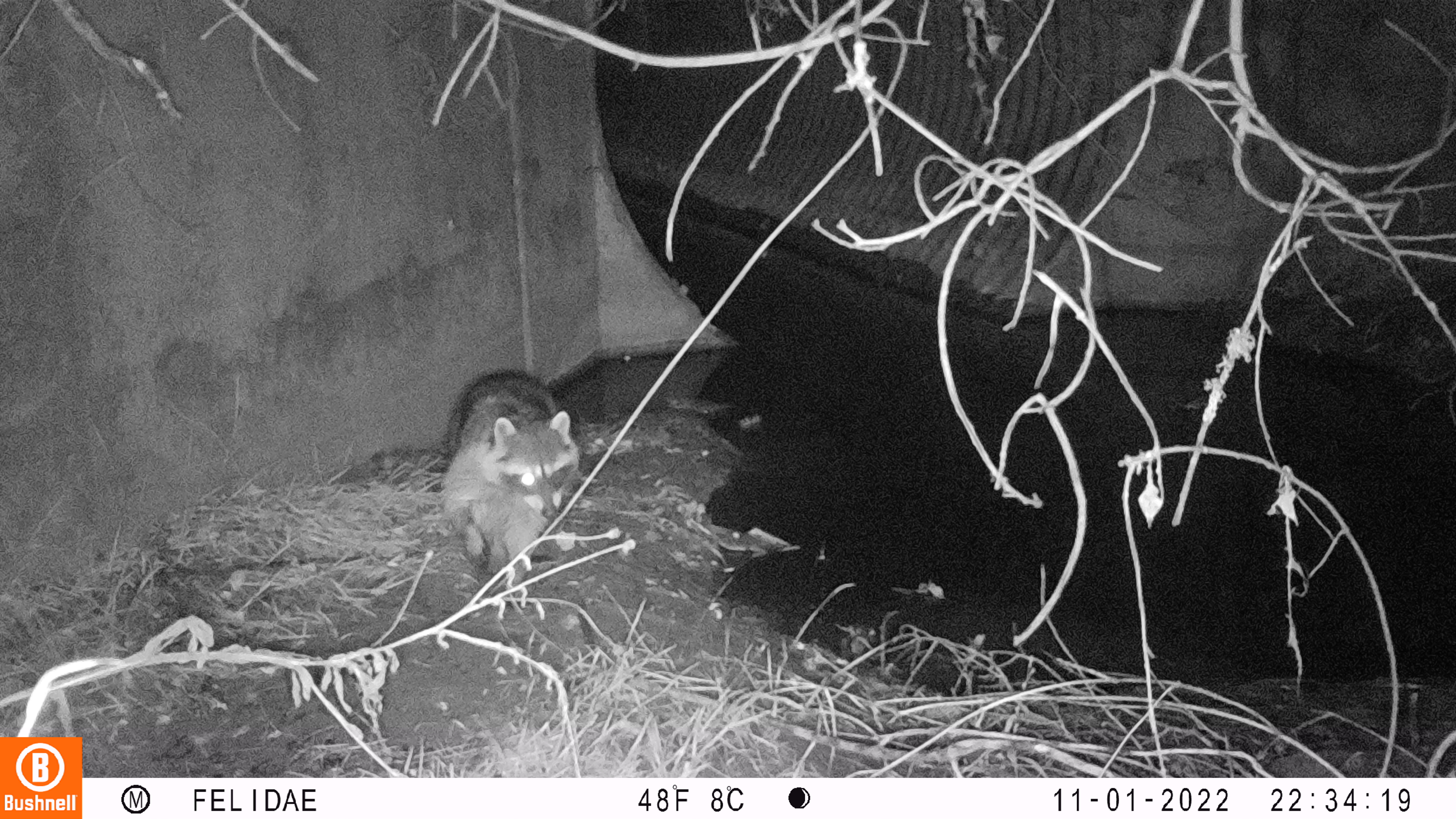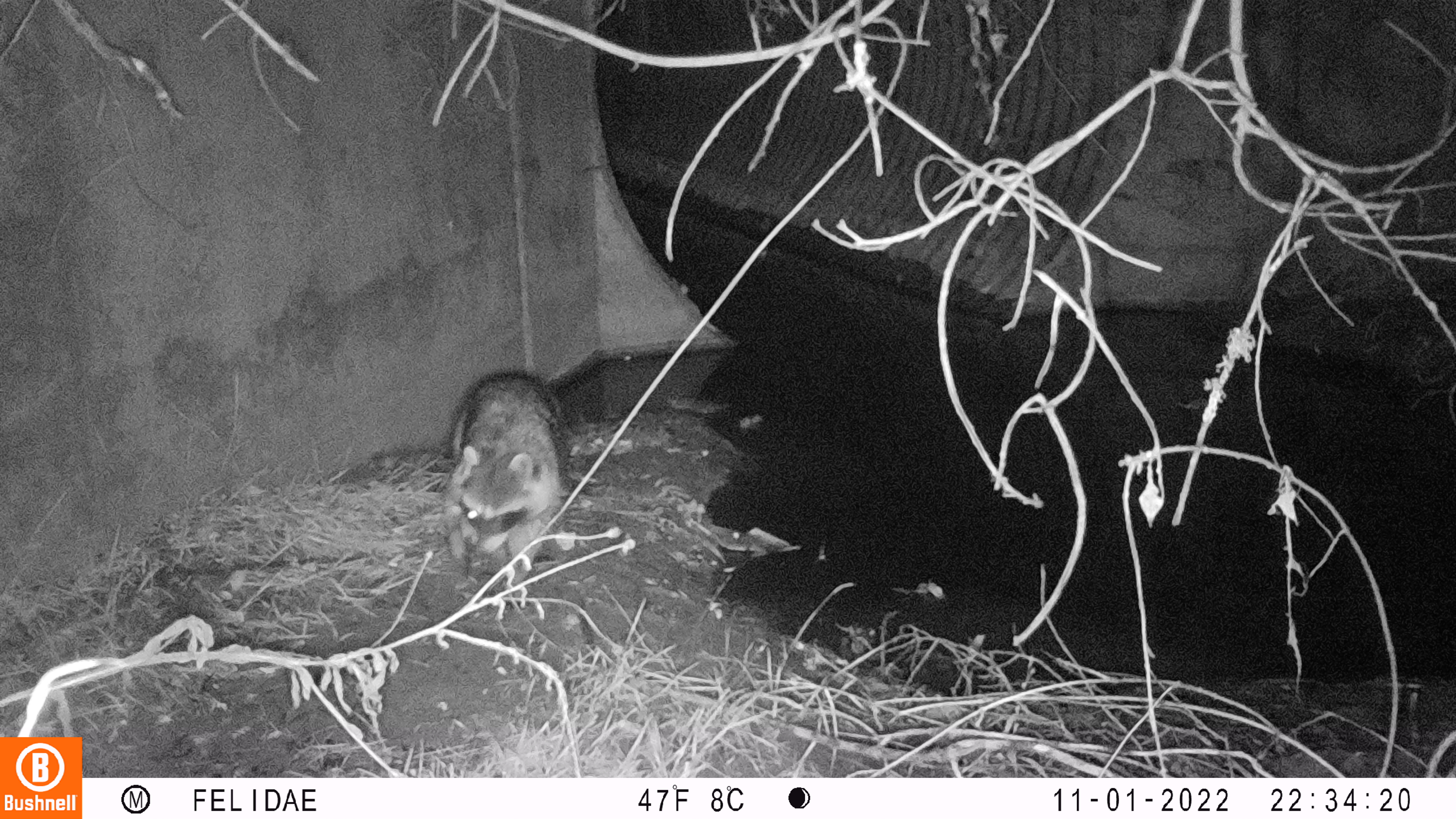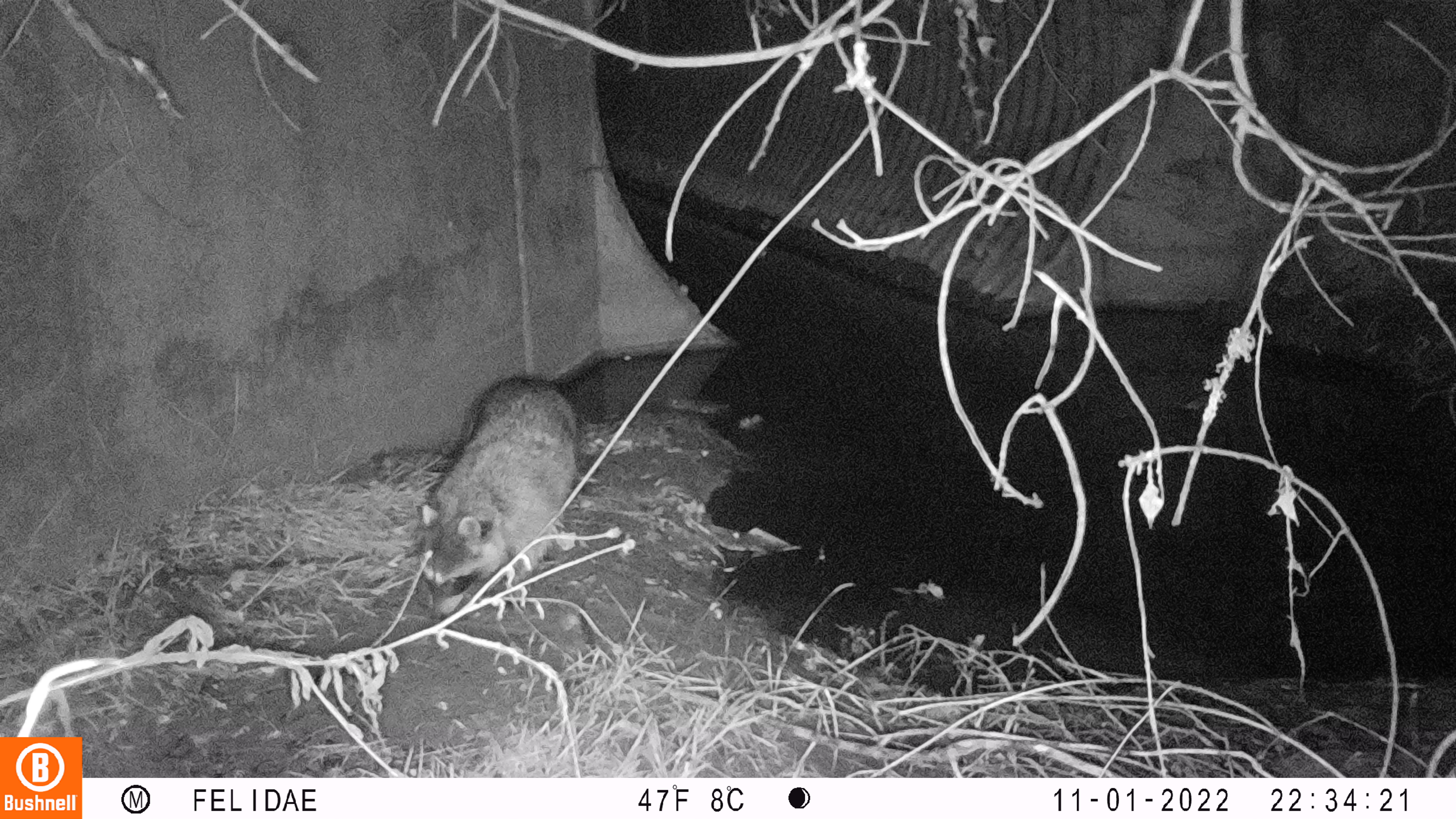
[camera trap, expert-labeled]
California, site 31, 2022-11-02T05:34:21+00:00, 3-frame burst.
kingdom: Animalia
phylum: Chordata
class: Mammalia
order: Carnivora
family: Procyonidae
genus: Procyon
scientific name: Procyon lotor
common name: raccoon